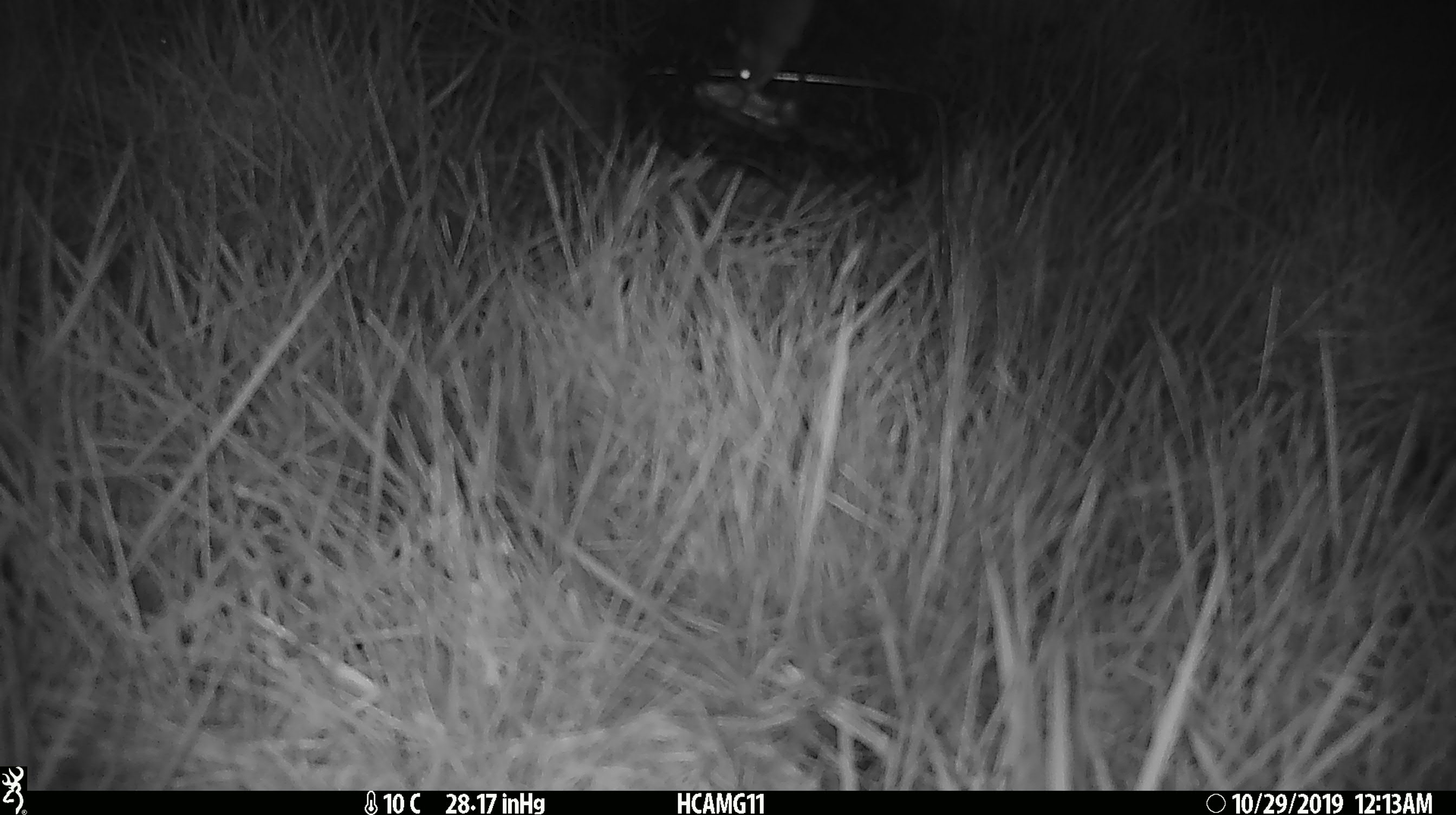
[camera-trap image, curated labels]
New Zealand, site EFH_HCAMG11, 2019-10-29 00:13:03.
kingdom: Animalia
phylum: Chordata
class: Mammalia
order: Rodentia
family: Muridae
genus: Mus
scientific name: Mus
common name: mouse